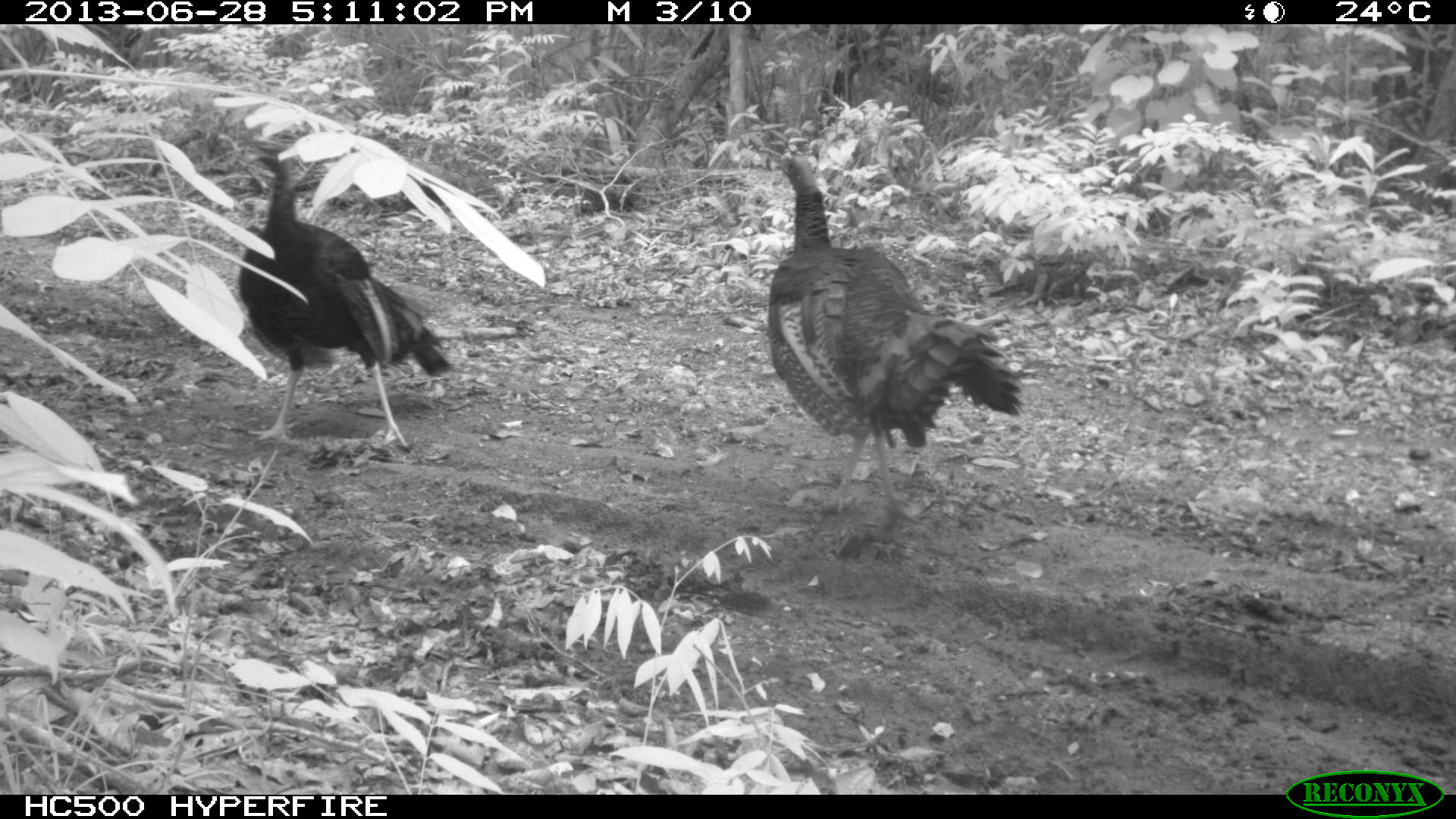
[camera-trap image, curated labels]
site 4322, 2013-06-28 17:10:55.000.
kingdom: Animalia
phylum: Chordata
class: Aves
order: Galliformes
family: Phasianidae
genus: Meleagris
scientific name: Meleagris ocellata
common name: ocellated turkey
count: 2